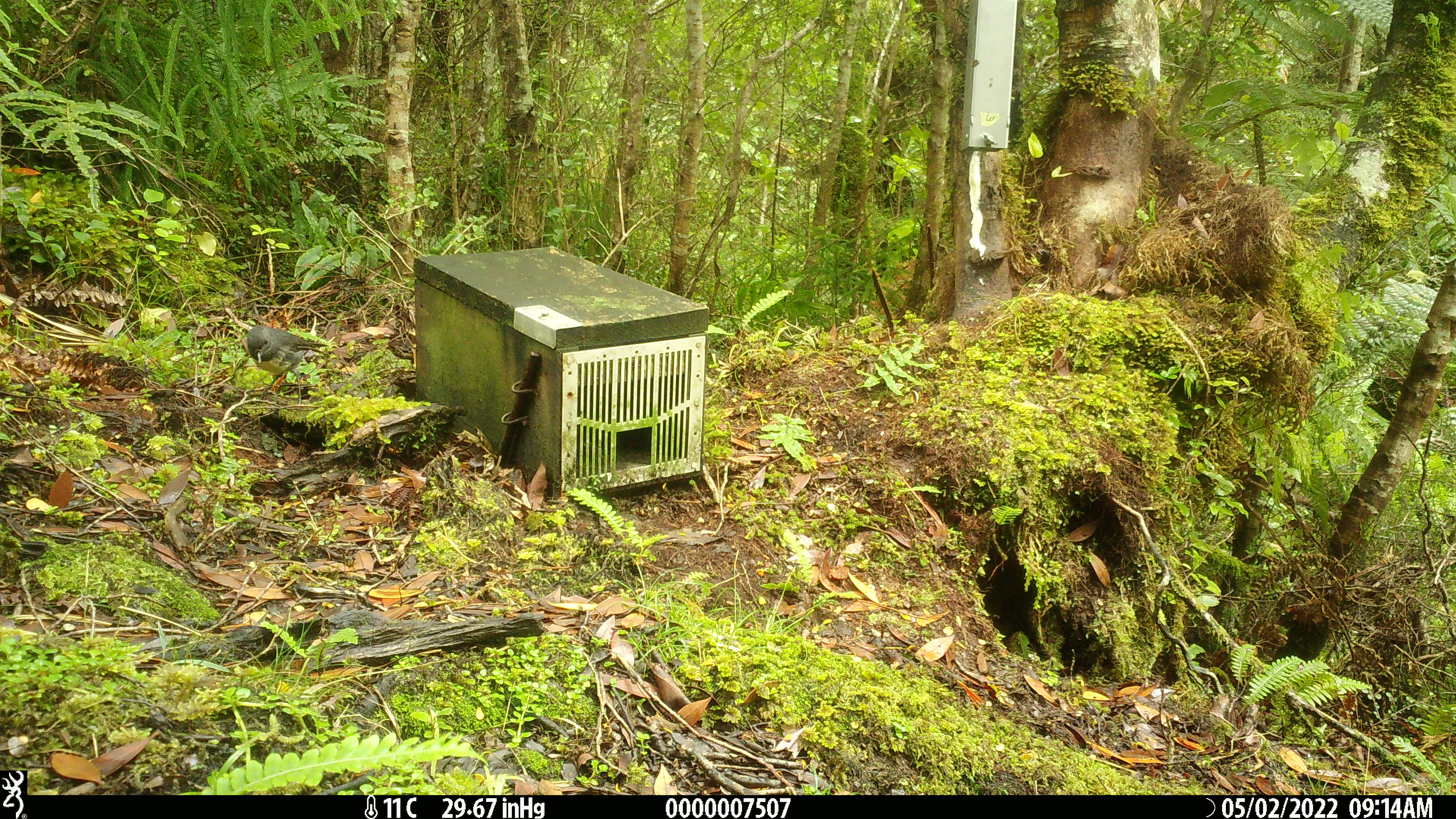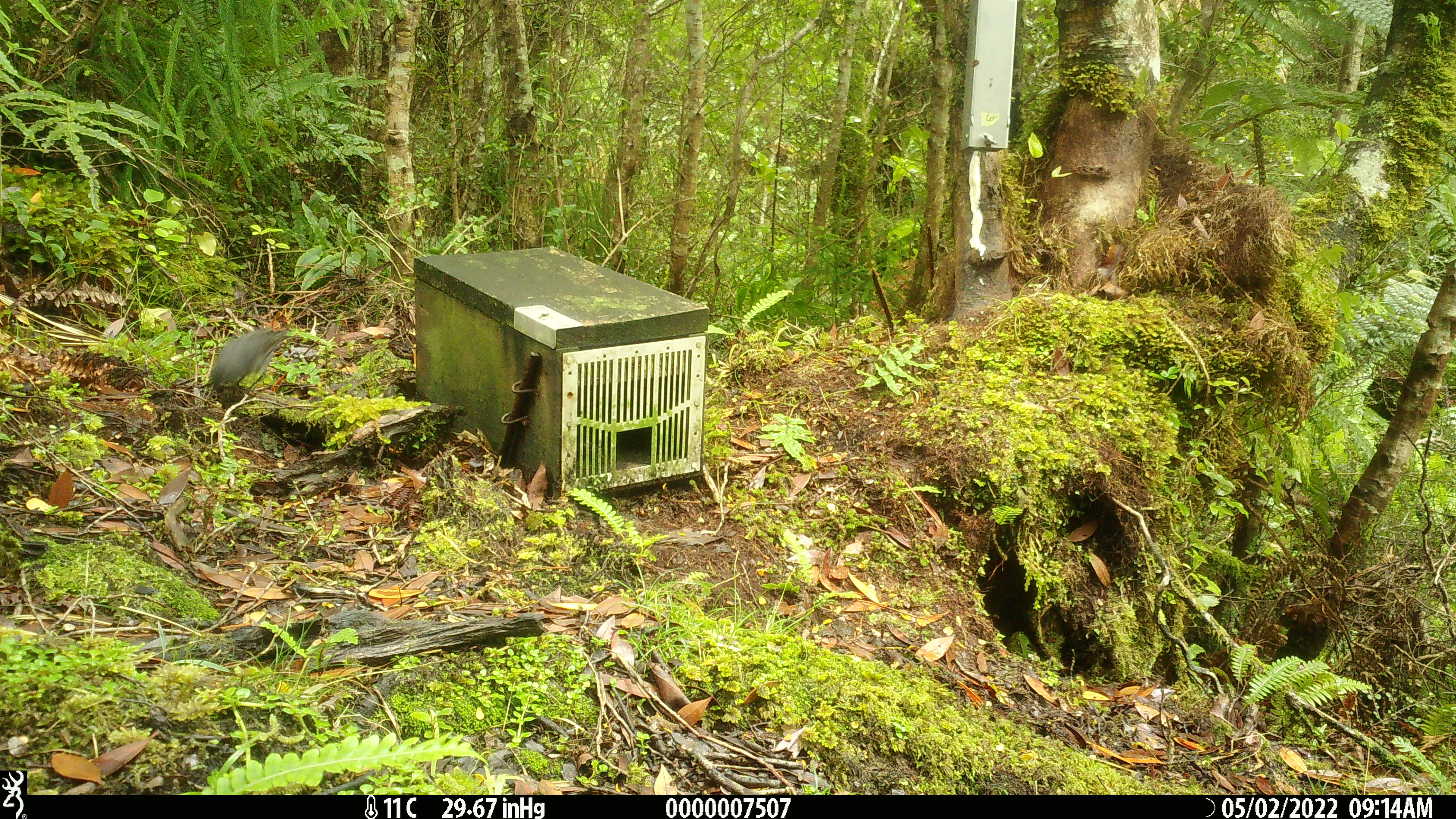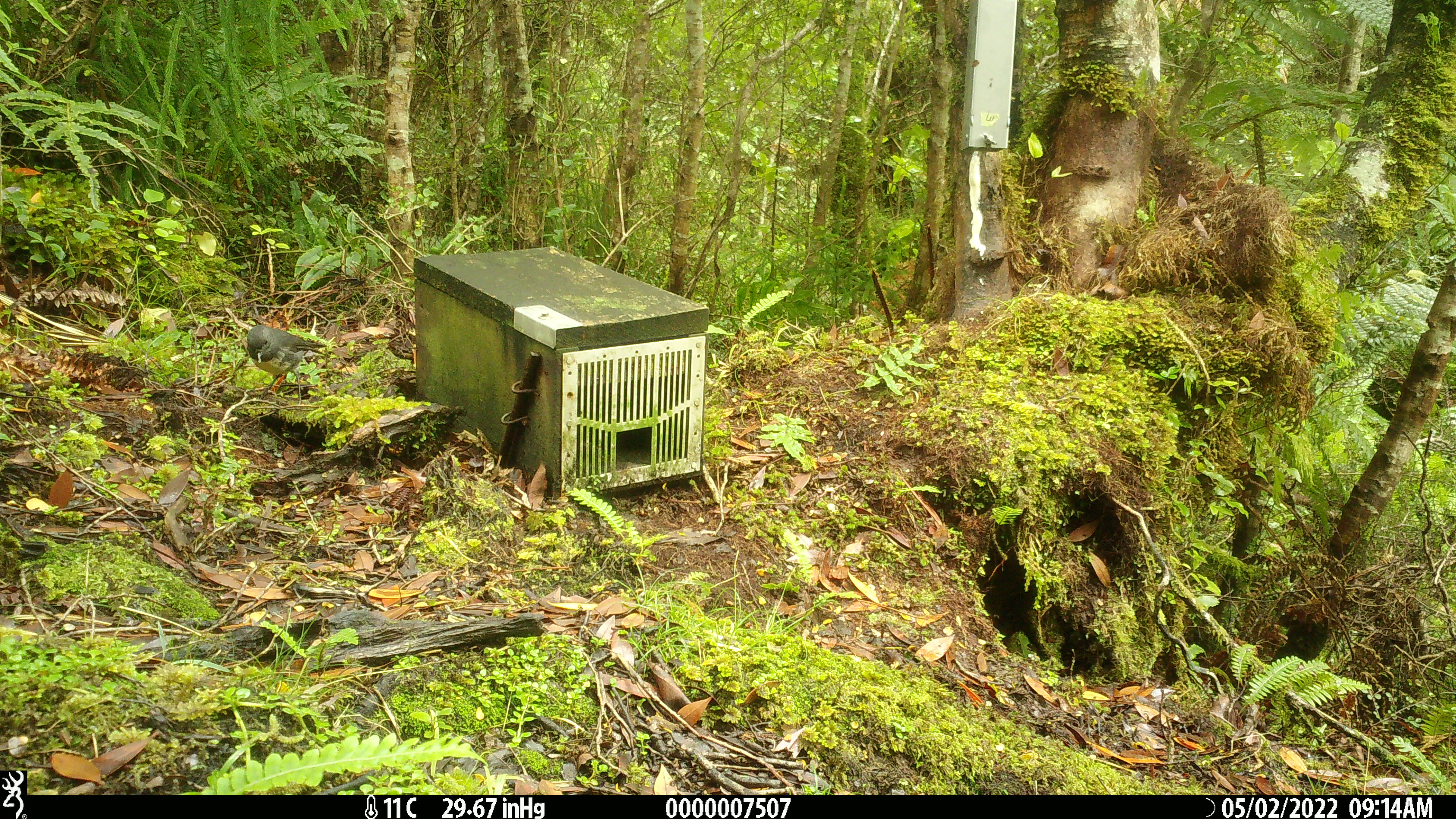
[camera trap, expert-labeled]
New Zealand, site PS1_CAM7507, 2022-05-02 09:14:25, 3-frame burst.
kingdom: Animalia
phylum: Chordata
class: Aves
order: Passeriformes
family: Petroicidae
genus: Petroica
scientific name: Petroica australis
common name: new zealand robin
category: robin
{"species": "robin (new zealand robin) (Petroica australis)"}